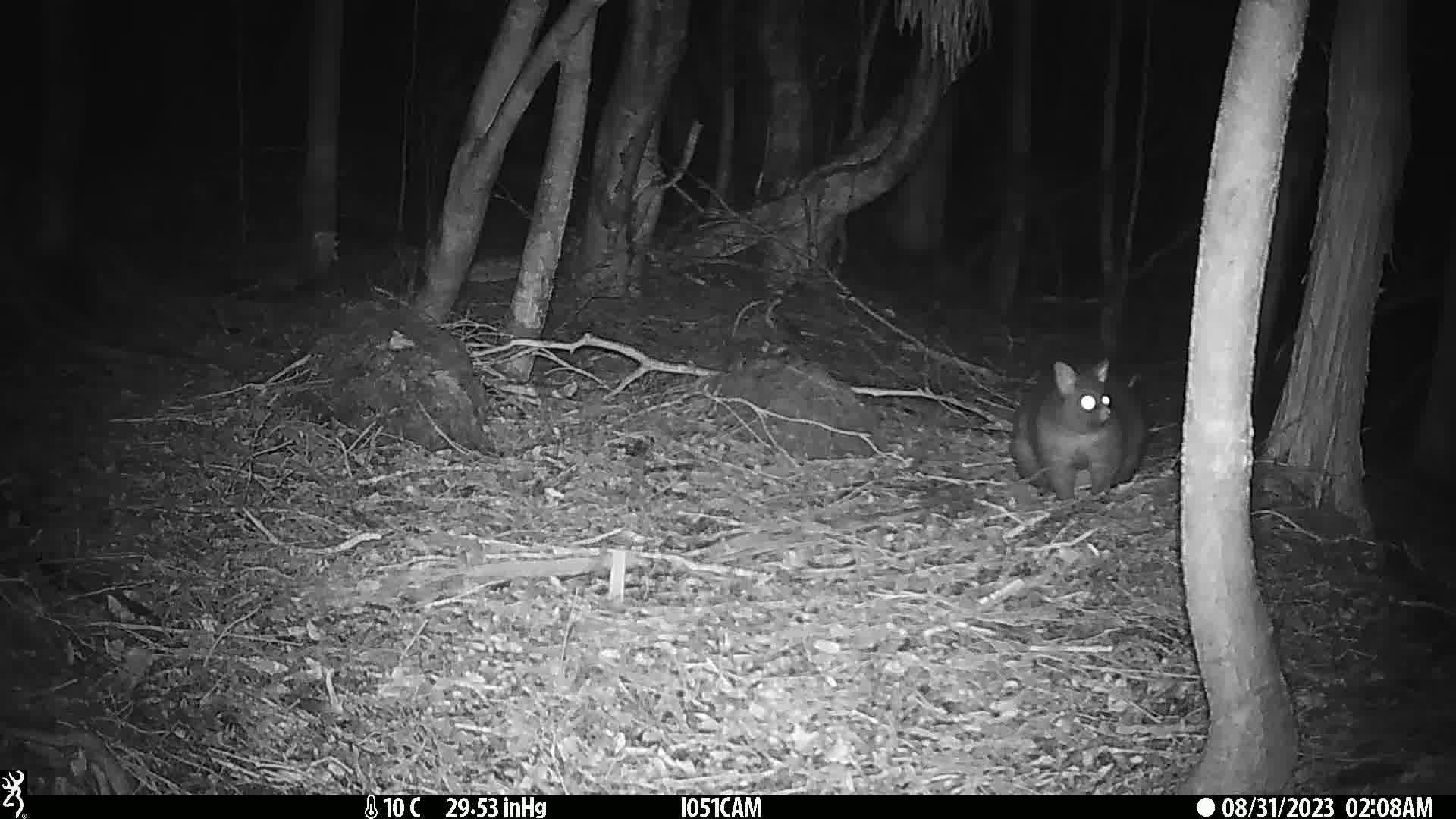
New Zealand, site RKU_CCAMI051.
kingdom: Animalia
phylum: Chordata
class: Mammalia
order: Diprotodontia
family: Phalangeridae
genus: Trichosurus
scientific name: Trichosurus vulpecula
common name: common brushtail possum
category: possum